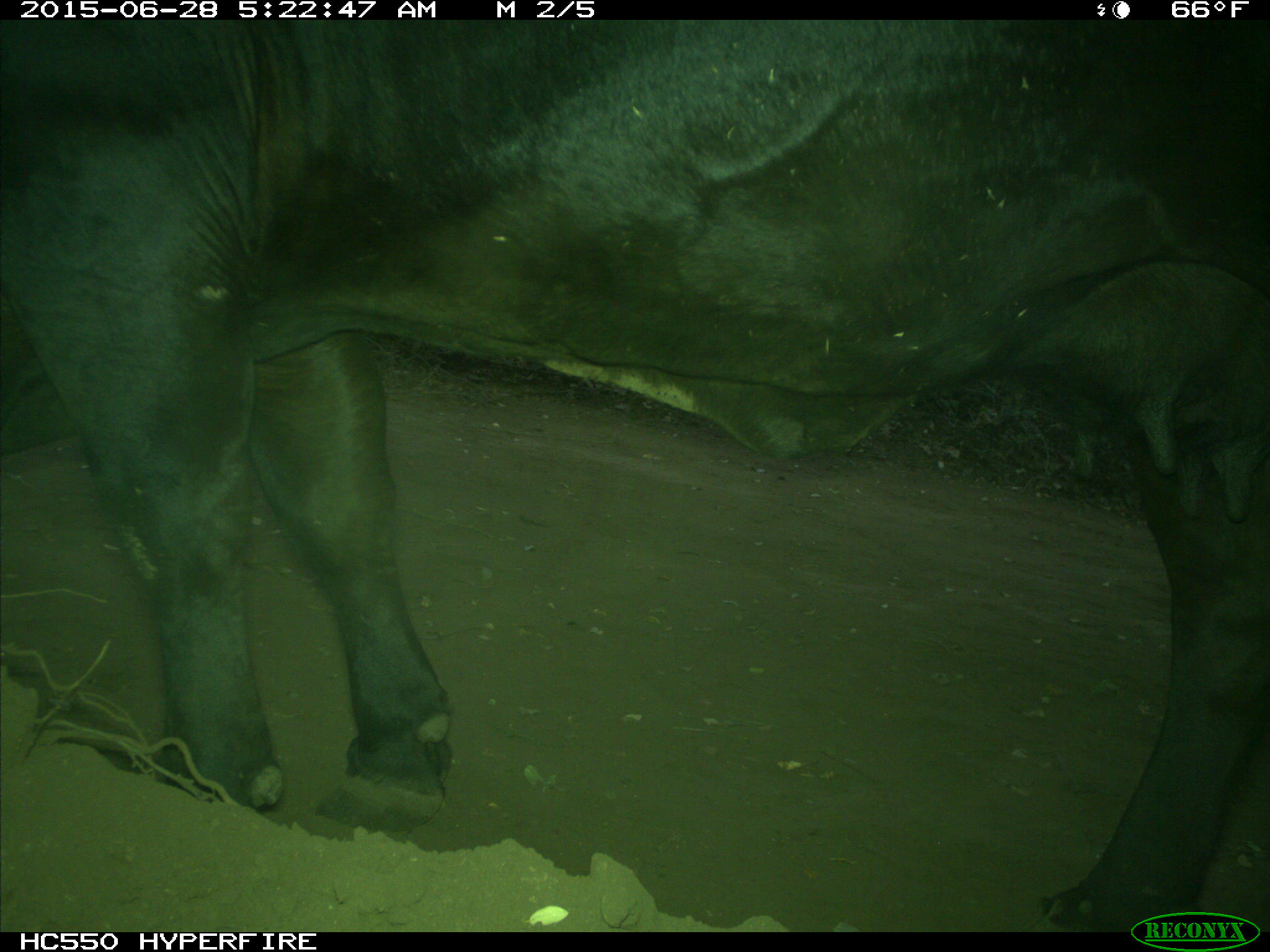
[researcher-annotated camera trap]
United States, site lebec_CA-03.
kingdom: Animalia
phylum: Chordata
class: Mammalia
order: Artiodactyla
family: Bovidae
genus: Bos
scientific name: Bos taurus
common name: domestic cow